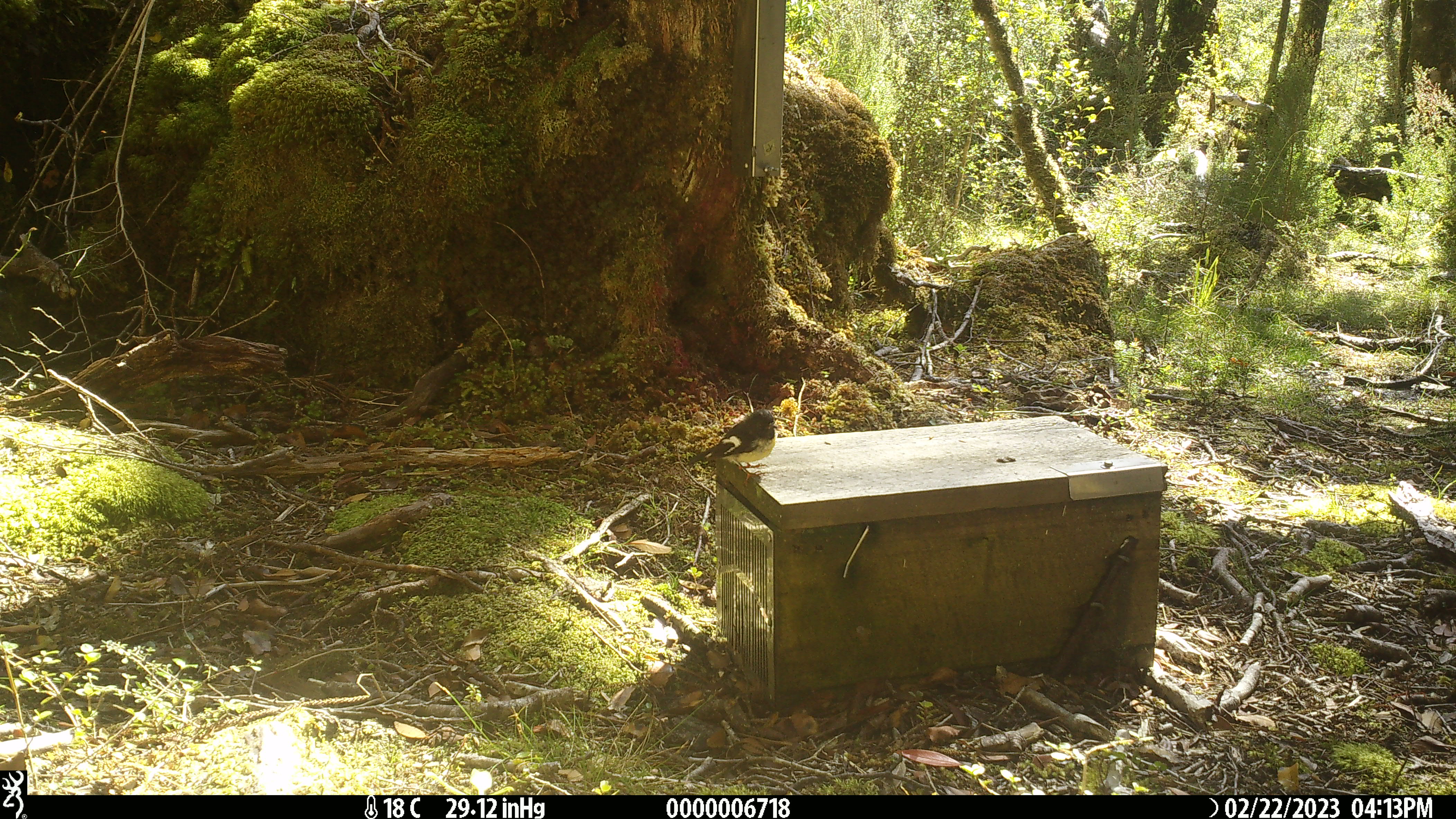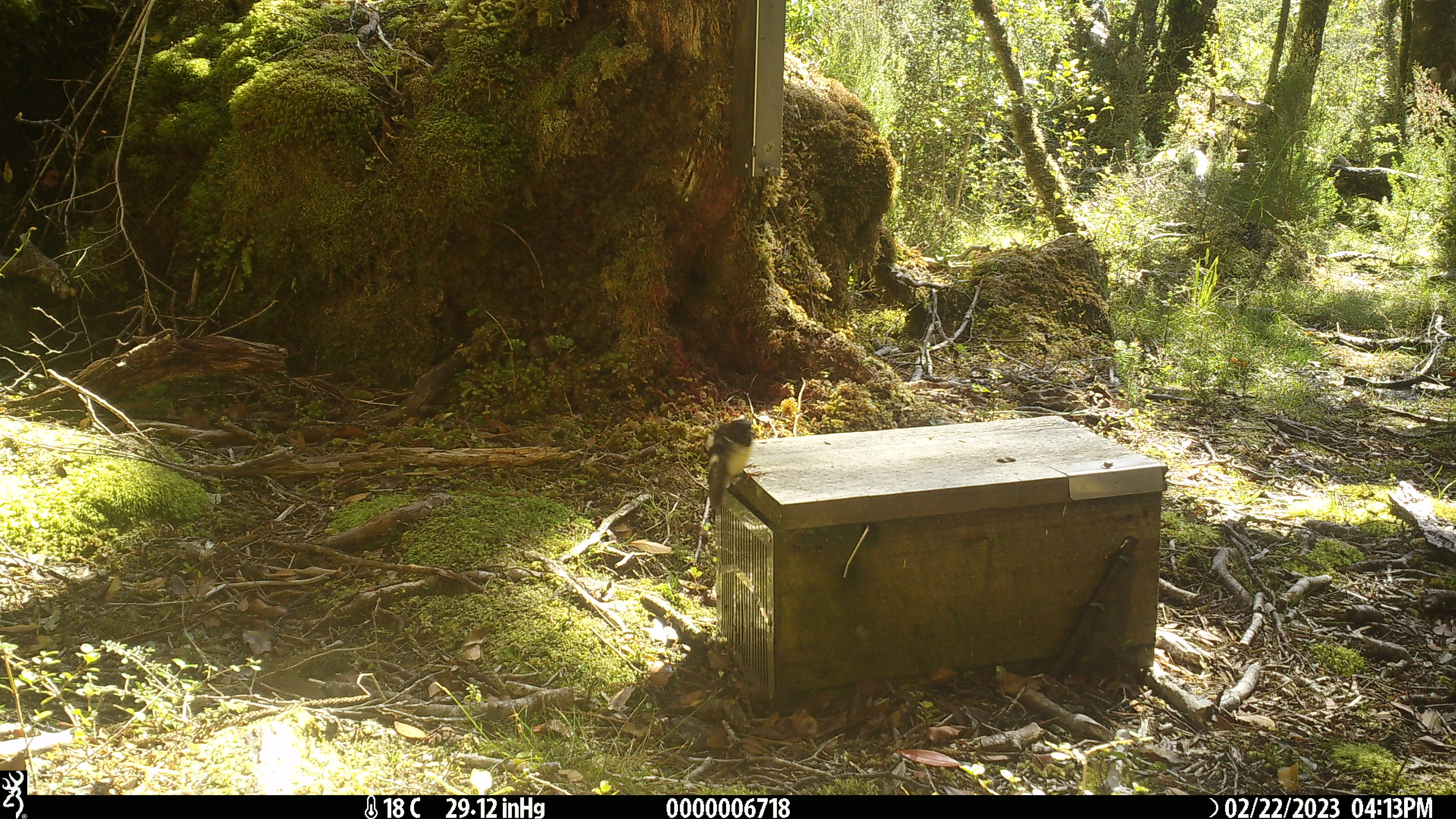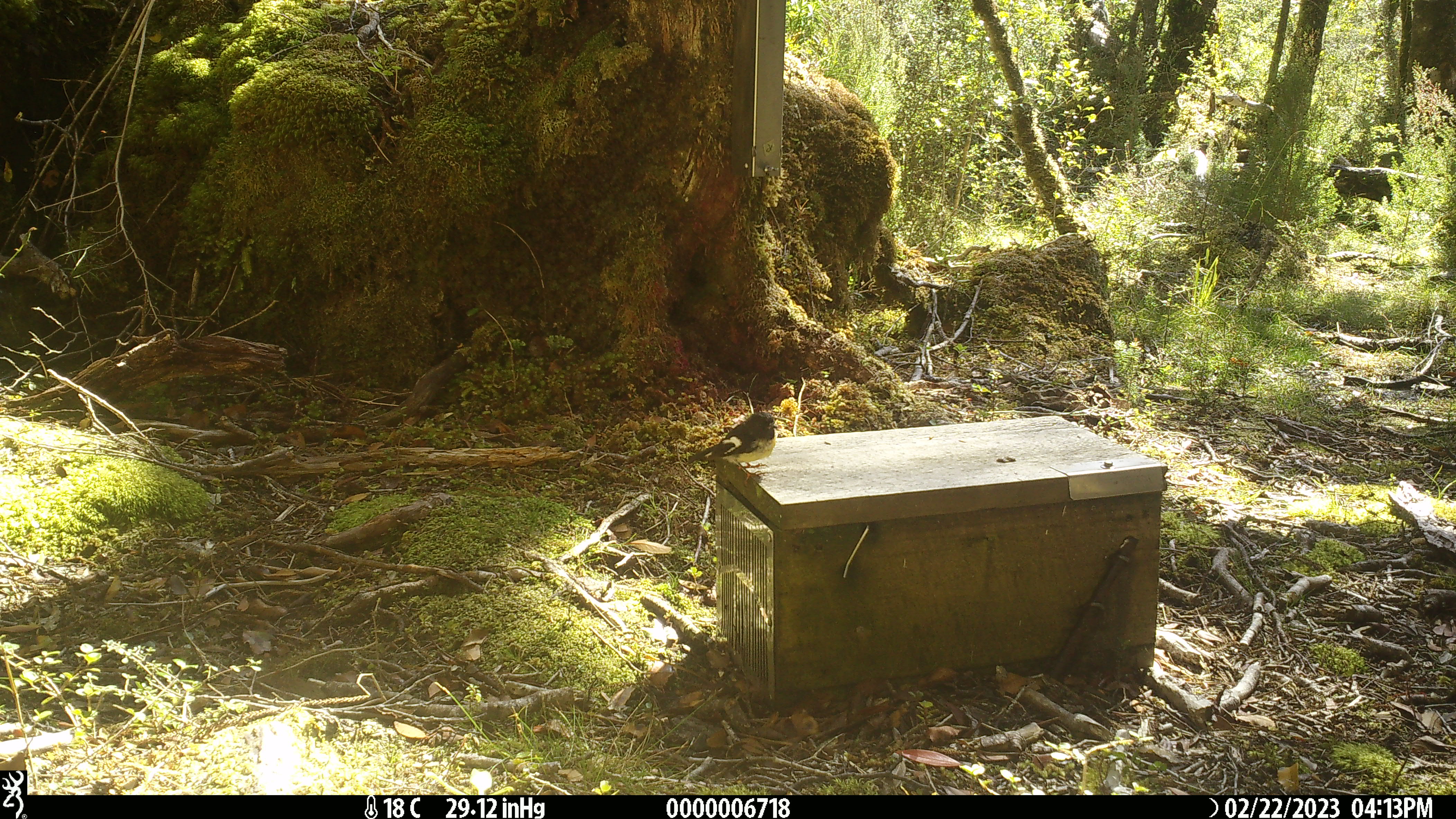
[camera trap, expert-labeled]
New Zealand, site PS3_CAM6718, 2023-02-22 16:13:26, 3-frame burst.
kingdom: Animalia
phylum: Chordata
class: Aves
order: Passeriformes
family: Petroicidae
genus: Petroica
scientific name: Petroica macrocephala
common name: tomtit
Tomtit (Petroica macrocephala).